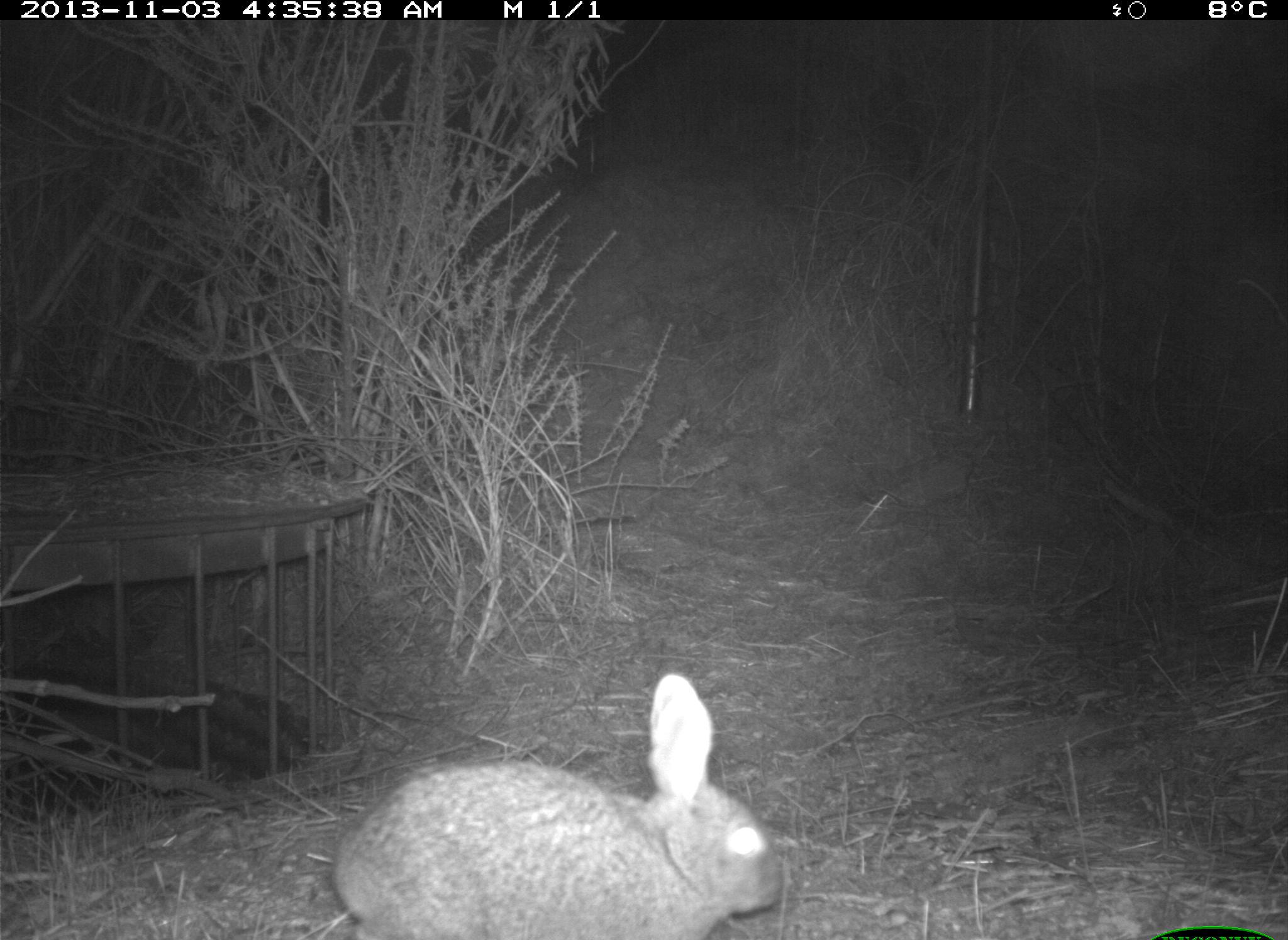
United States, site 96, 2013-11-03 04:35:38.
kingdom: Animalia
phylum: Chordata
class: Mammalia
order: Lagomorpha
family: Leporidae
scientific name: Leporidae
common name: rabbits and hares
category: rabbit